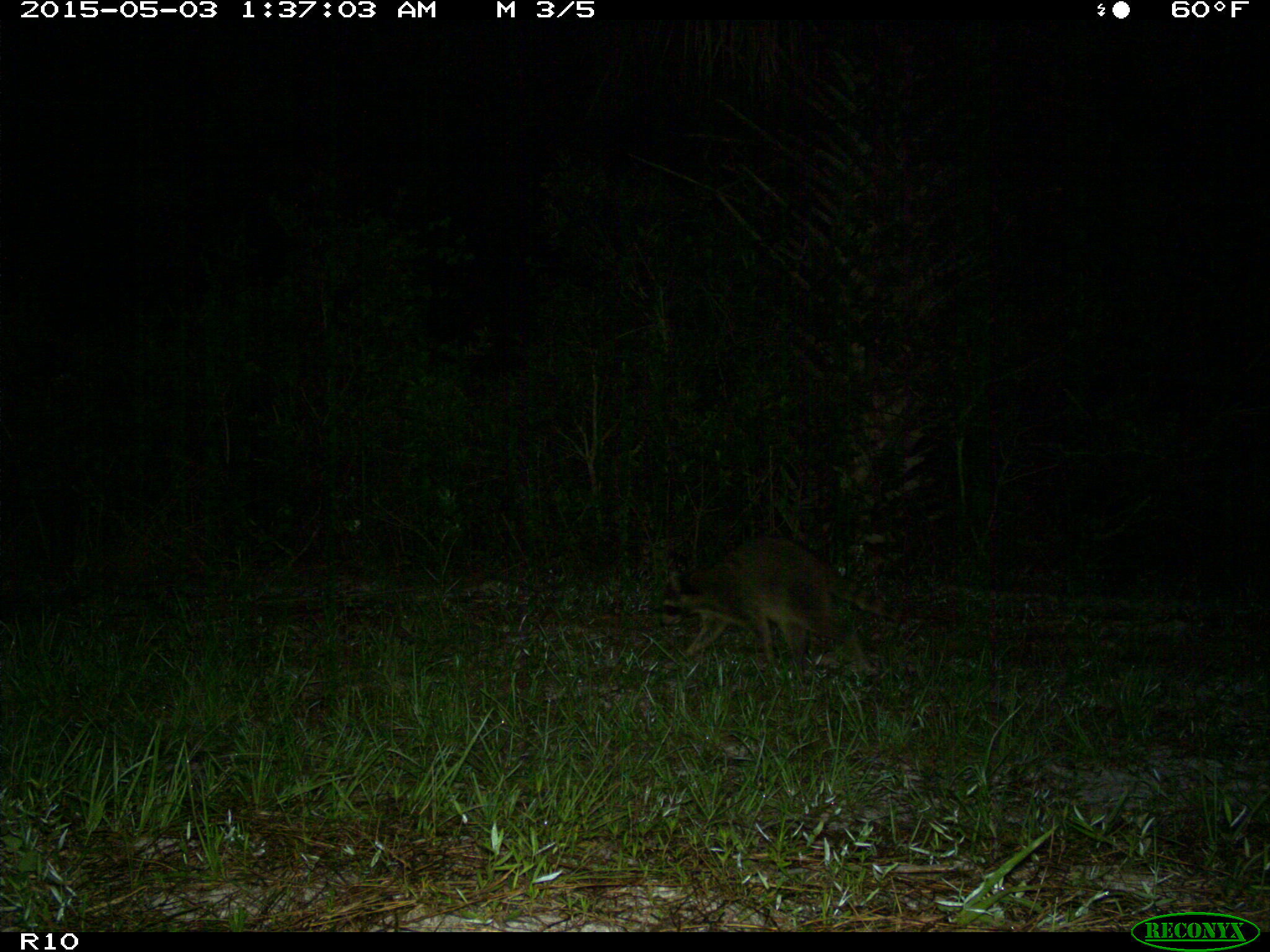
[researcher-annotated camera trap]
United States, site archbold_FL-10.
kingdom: Animalia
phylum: Chordata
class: Mammalia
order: Carnivora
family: Procyonidae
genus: Procyon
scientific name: Procyon lotor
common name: common raccoon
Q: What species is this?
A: Procyon lotor (common raccoon).